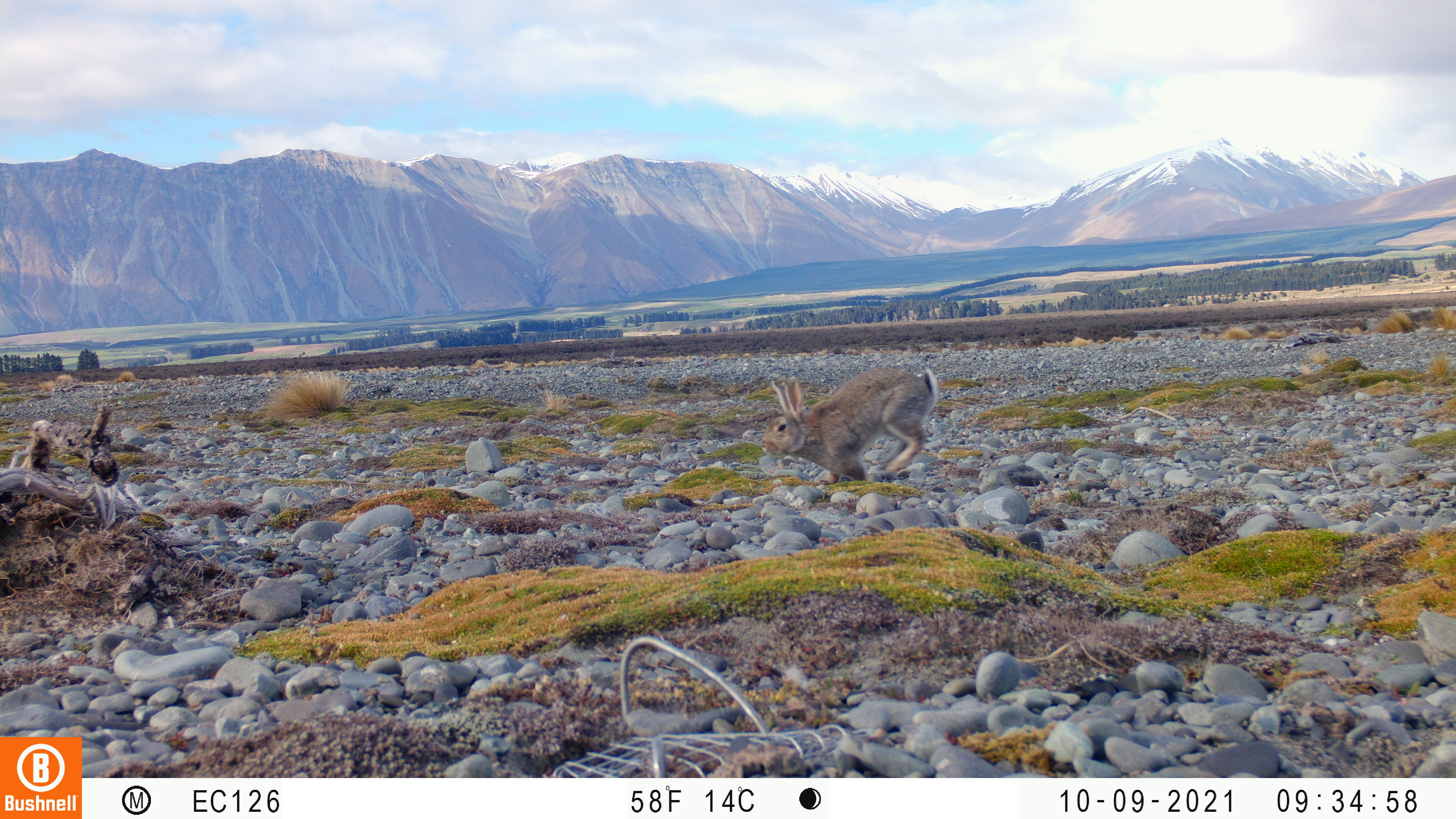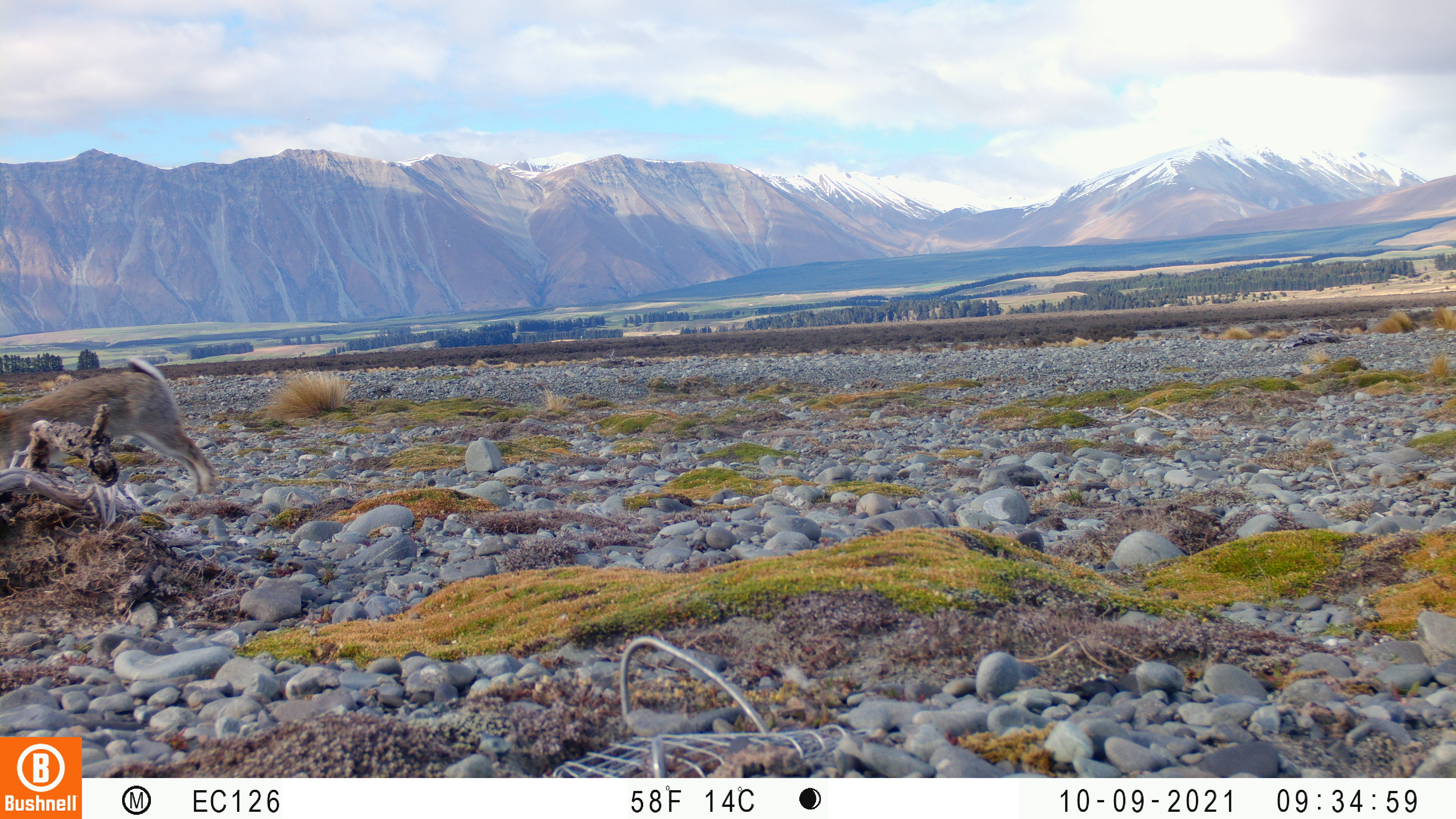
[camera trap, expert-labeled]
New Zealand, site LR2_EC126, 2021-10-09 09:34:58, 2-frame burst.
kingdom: Animalia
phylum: Chordata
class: Mammalia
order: Lagomorpha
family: Leporidae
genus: Oryctolagus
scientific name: Oryctolagus cuniculus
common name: european rabbit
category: rabbit